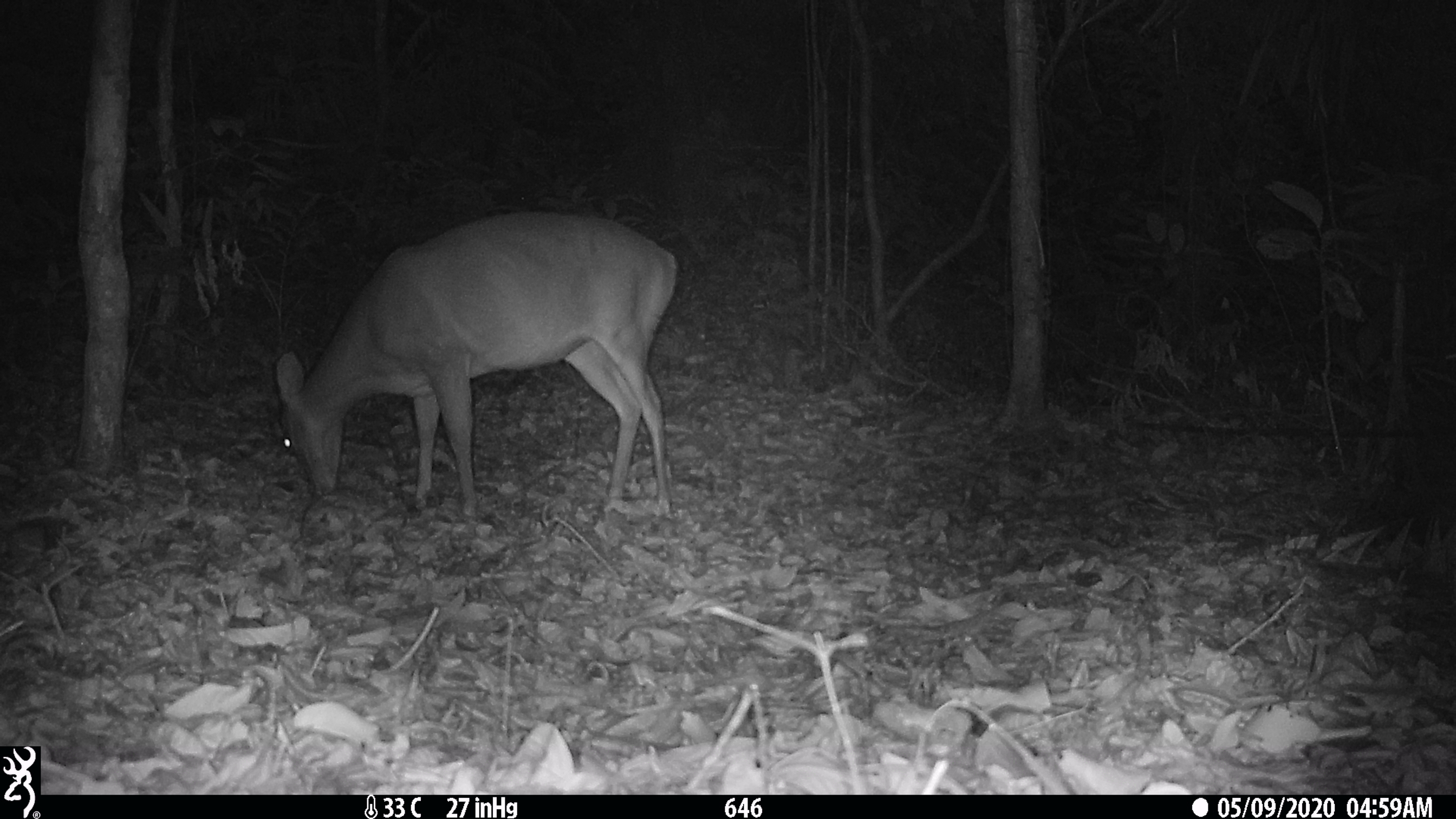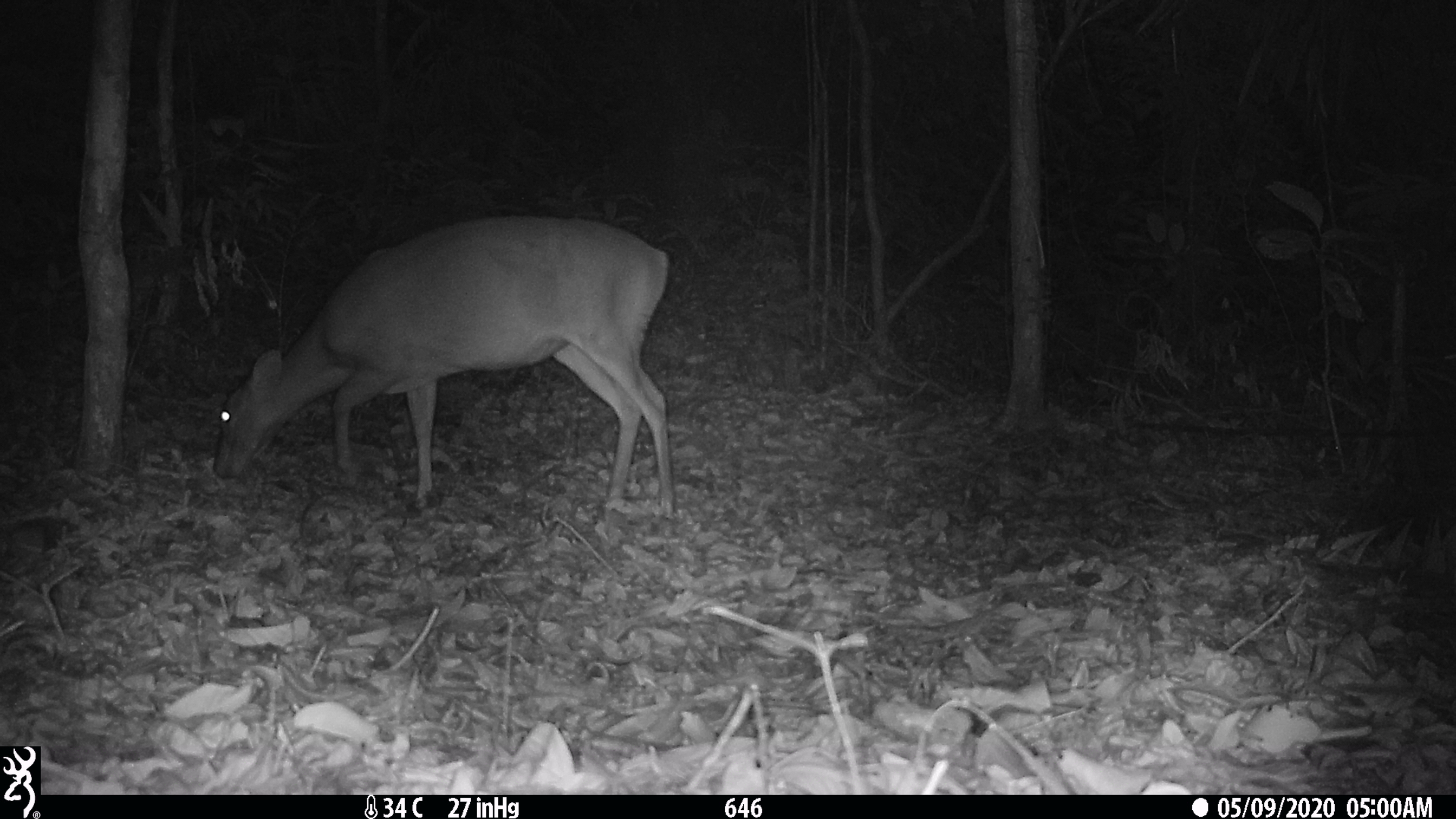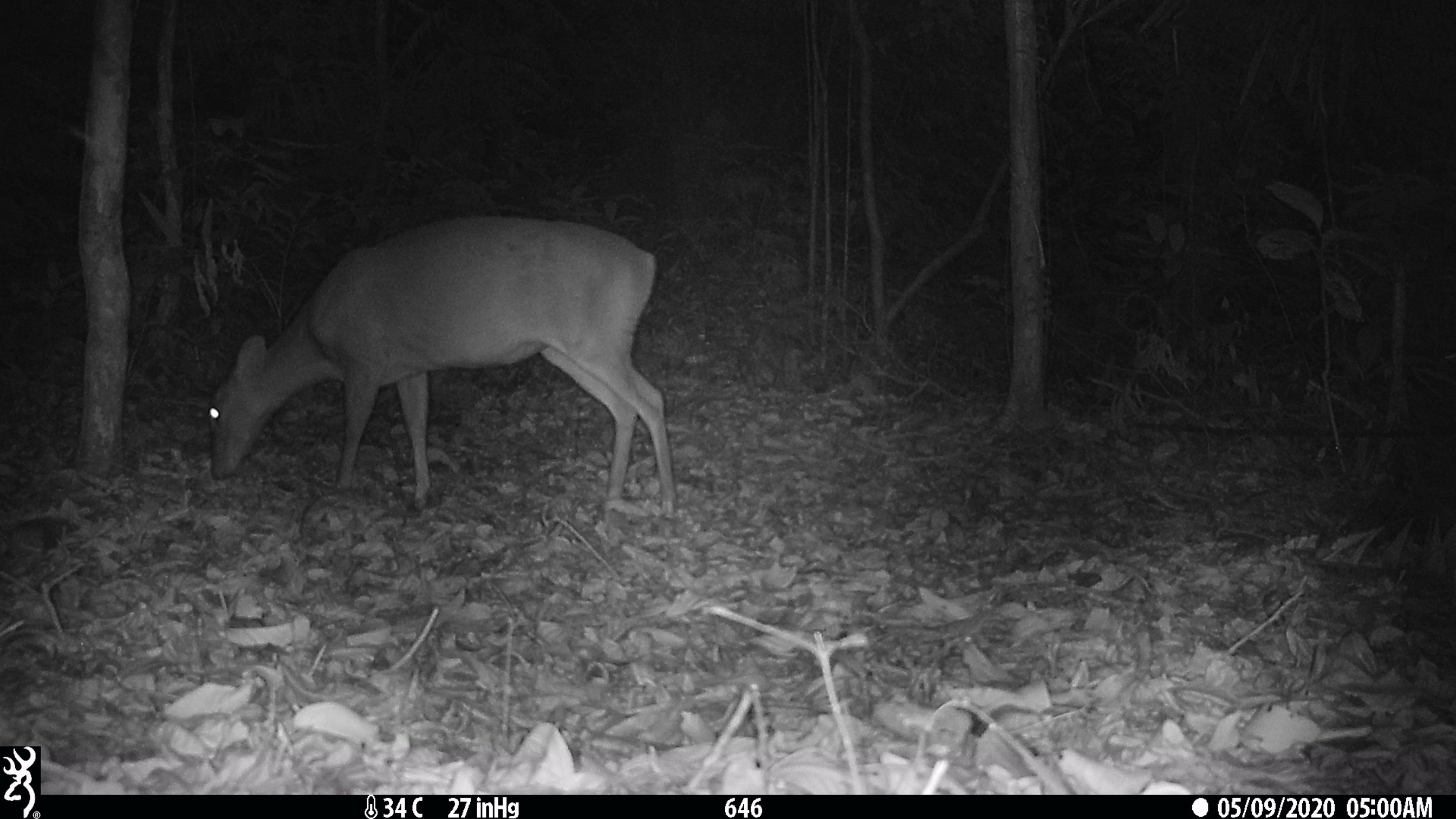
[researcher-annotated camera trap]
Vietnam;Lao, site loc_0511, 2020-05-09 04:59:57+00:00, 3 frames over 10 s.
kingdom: Animalia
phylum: Chordata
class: Mammalia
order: Artiodactyla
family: Cervidae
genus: Muntiacus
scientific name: Muntiacus vuquangensis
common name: large-antlered muntjac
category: large antlered muntjac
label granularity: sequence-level